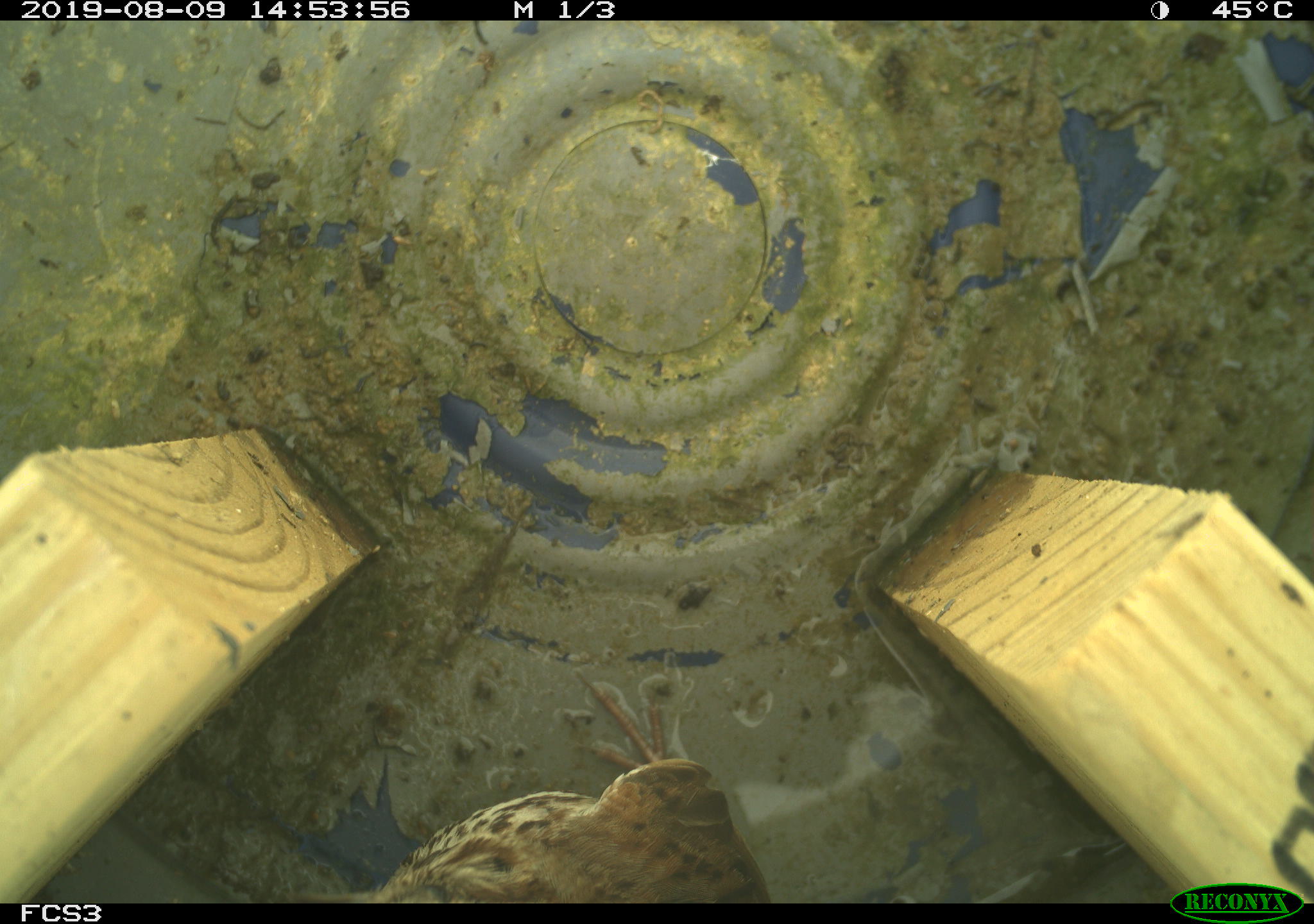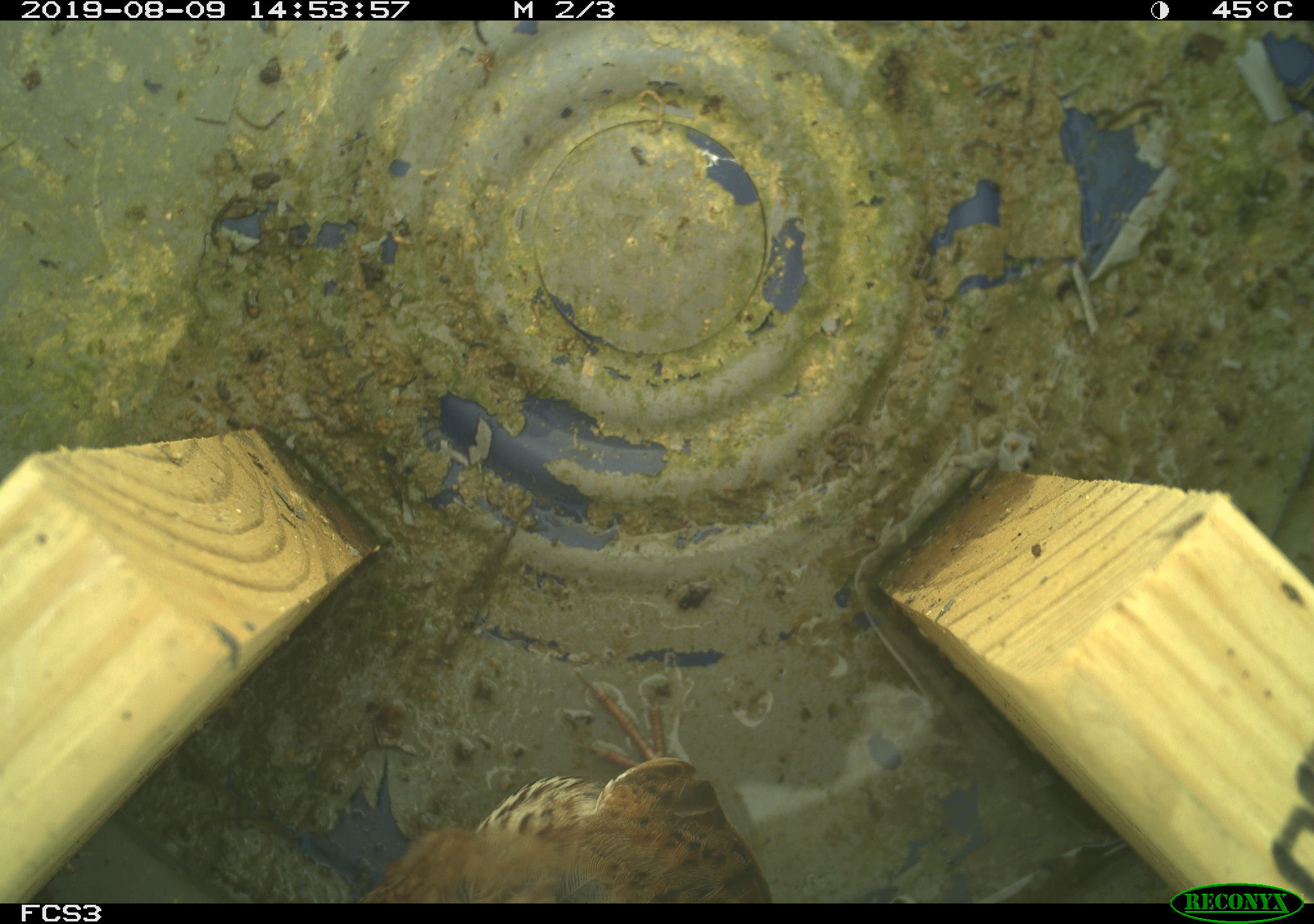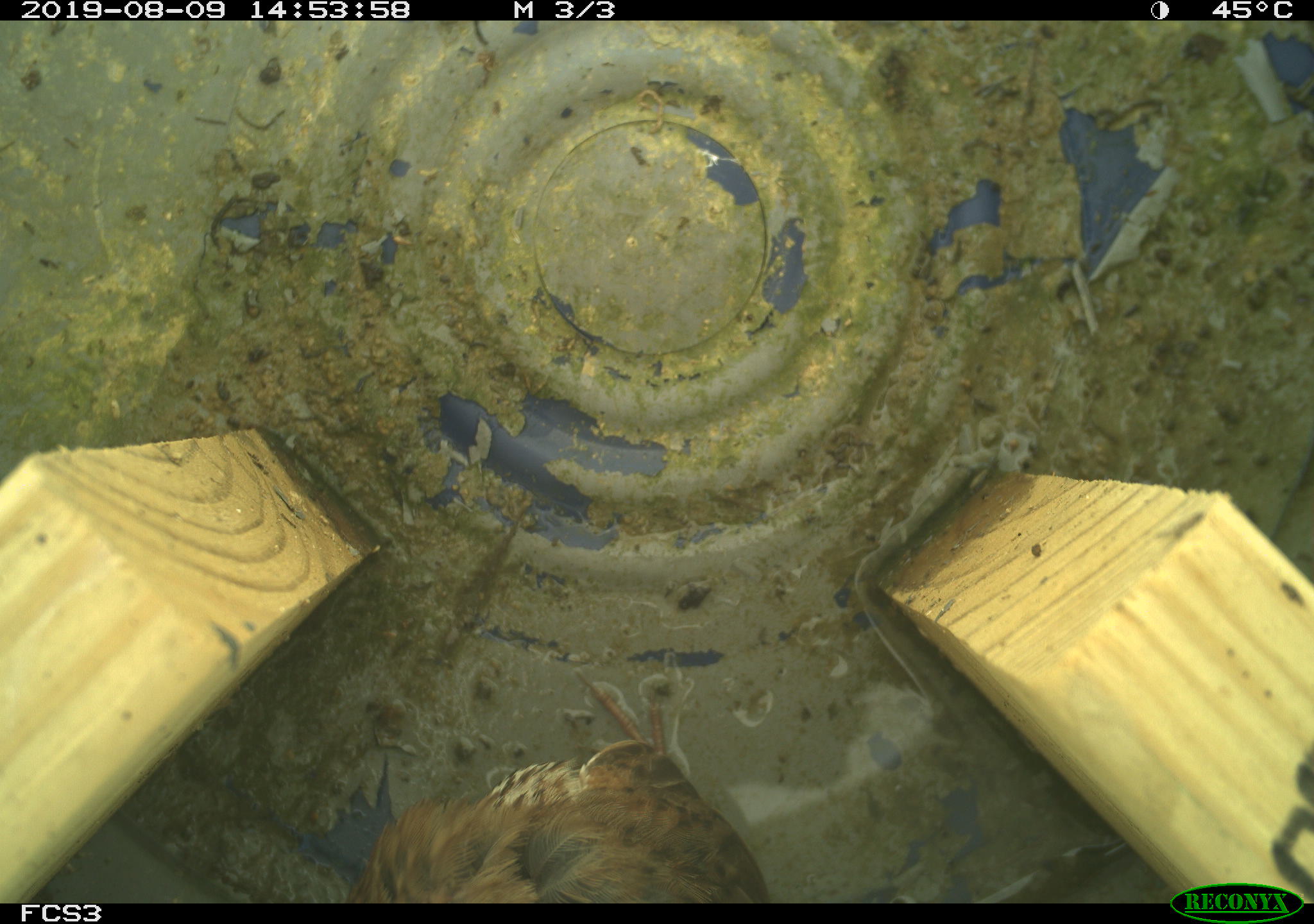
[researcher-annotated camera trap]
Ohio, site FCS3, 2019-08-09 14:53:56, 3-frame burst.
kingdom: Animalia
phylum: Chordata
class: Aves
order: Passeriformes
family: Passerellidae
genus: Melospiza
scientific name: Melospiza melodia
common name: song sparrow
Song sparrow (Melospiza melodia).